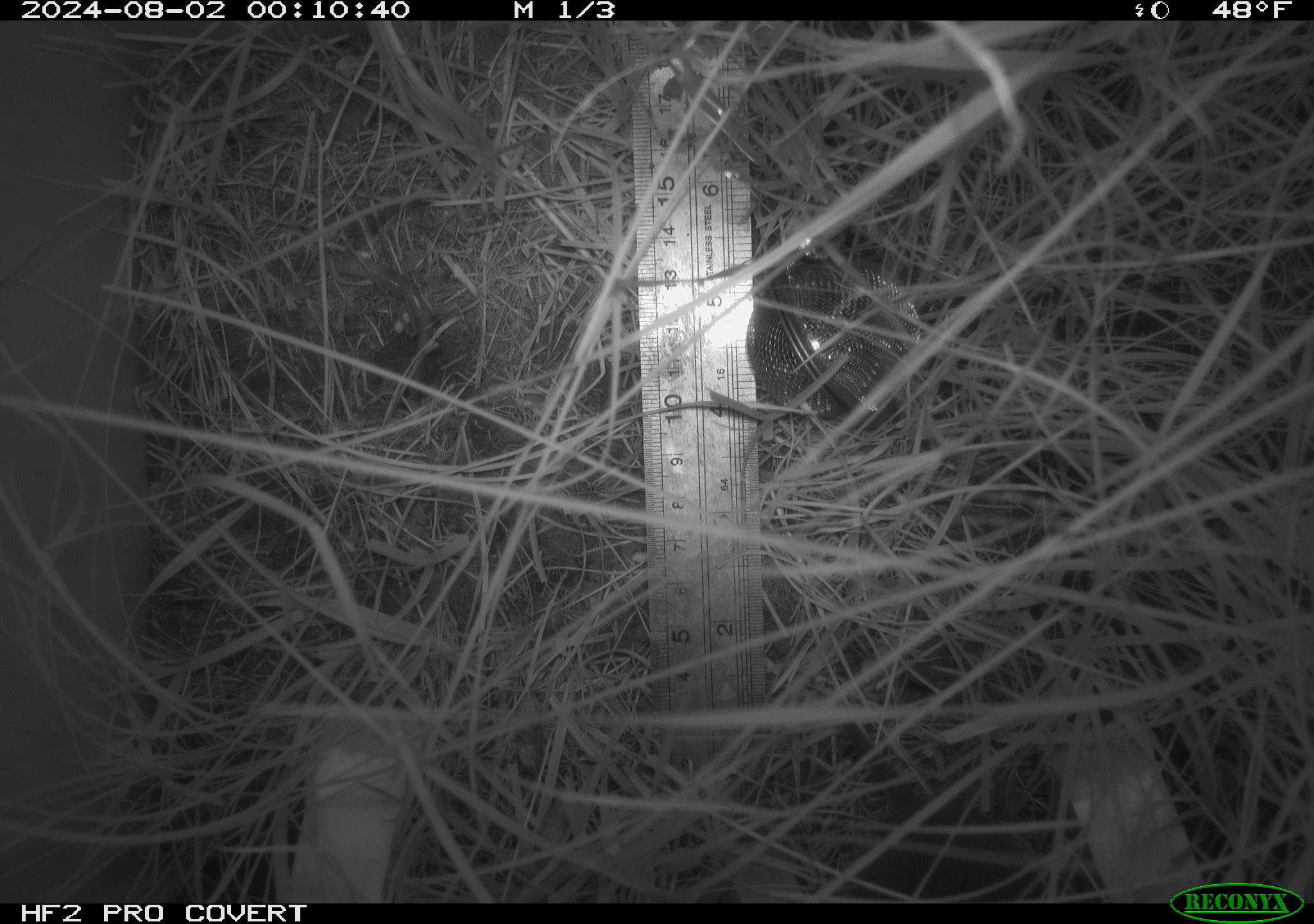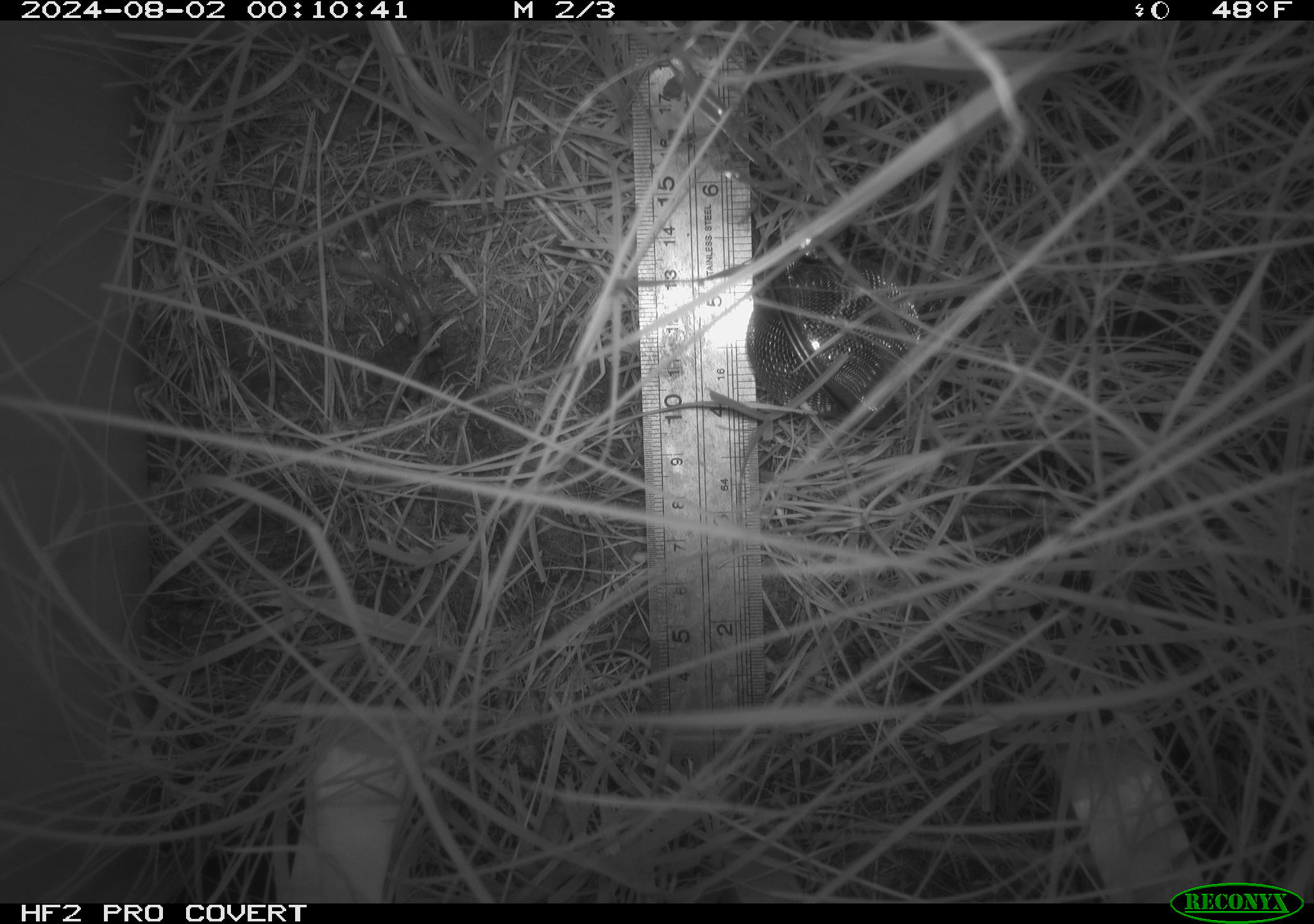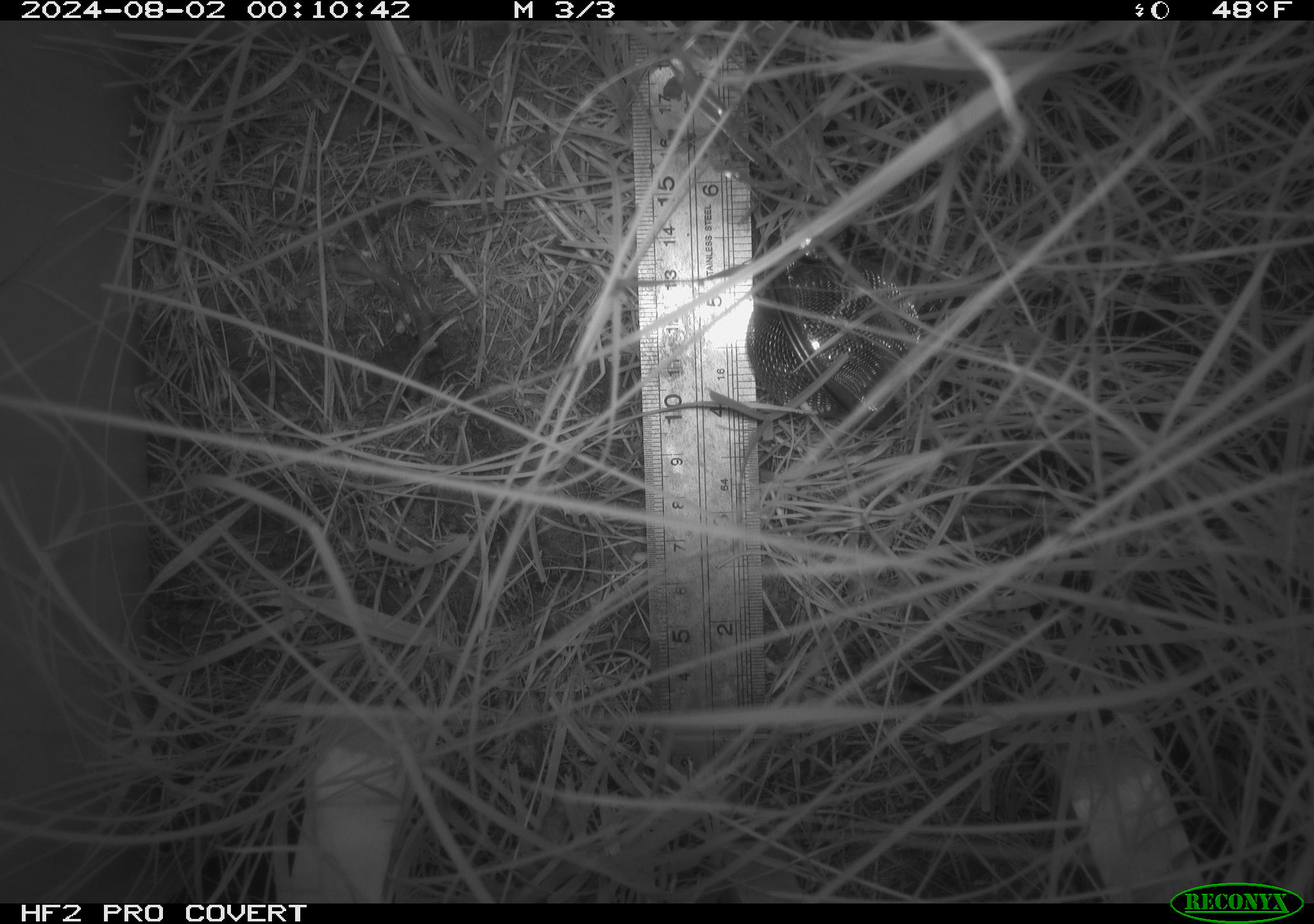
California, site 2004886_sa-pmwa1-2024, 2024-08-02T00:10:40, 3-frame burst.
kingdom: Animalia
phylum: Chordata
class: Mammalia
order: Rodentia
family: Cricetidae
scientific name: Arvicolinae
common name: voles, lemmings, and muskrats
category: arvicolinae subfamily